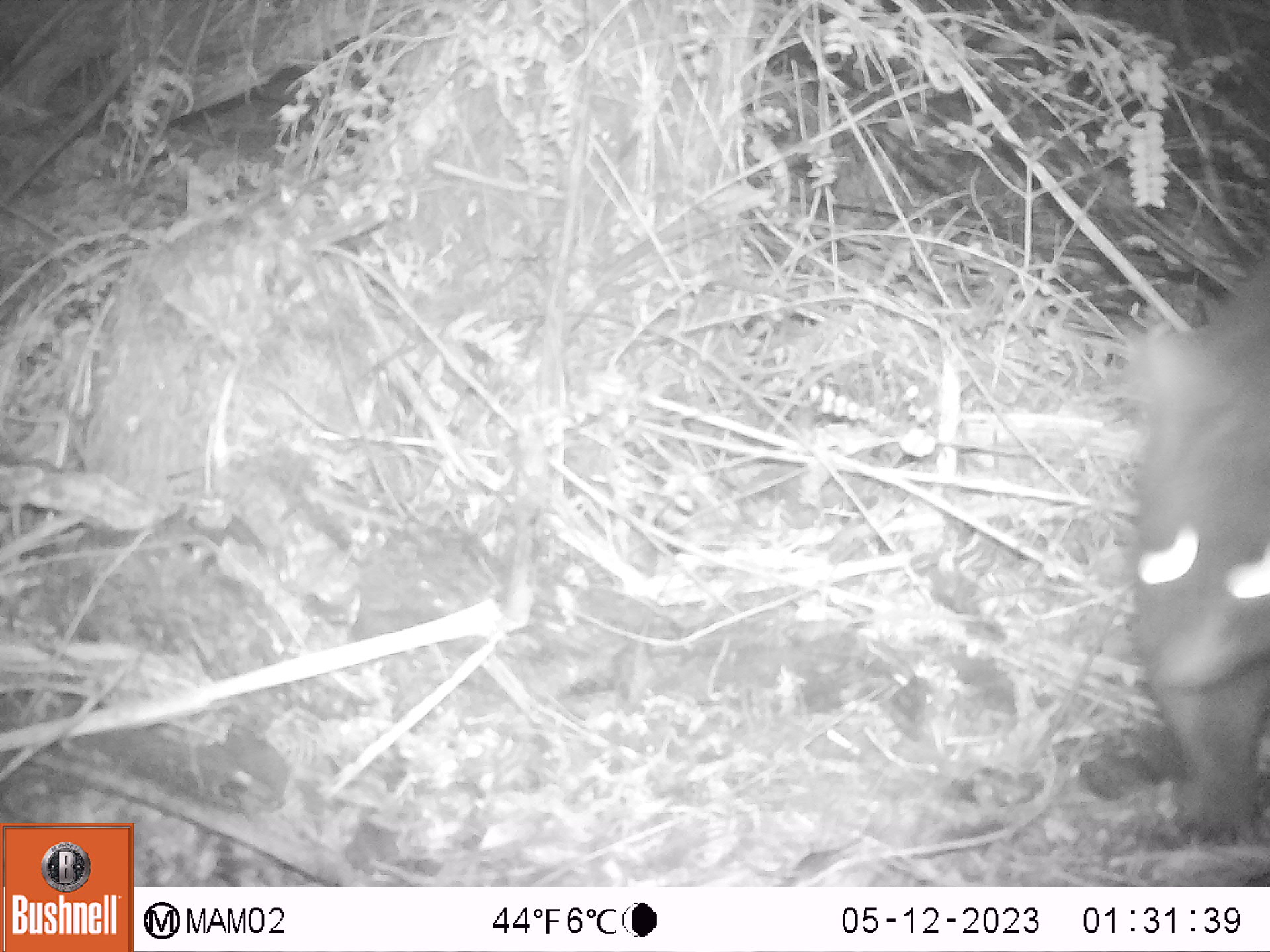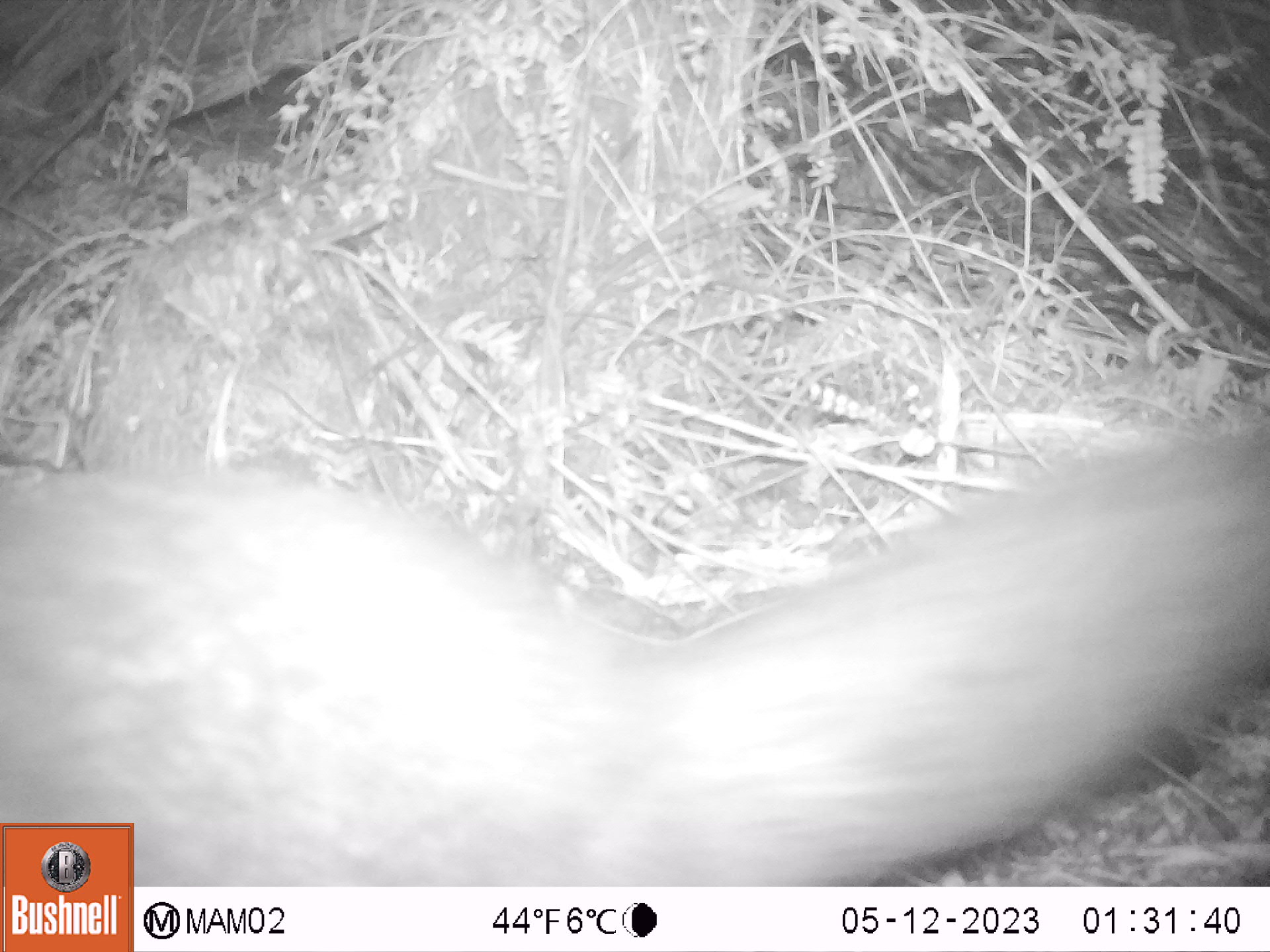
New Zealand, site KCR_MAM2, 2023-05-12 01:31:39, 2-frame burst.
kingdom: Animalia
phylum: Chordata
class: Mammalia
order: Diprotodontia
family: Phalangeridae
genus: Trichosurus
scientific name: Trichosurus vulpecula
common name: common brushtail possum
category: possum